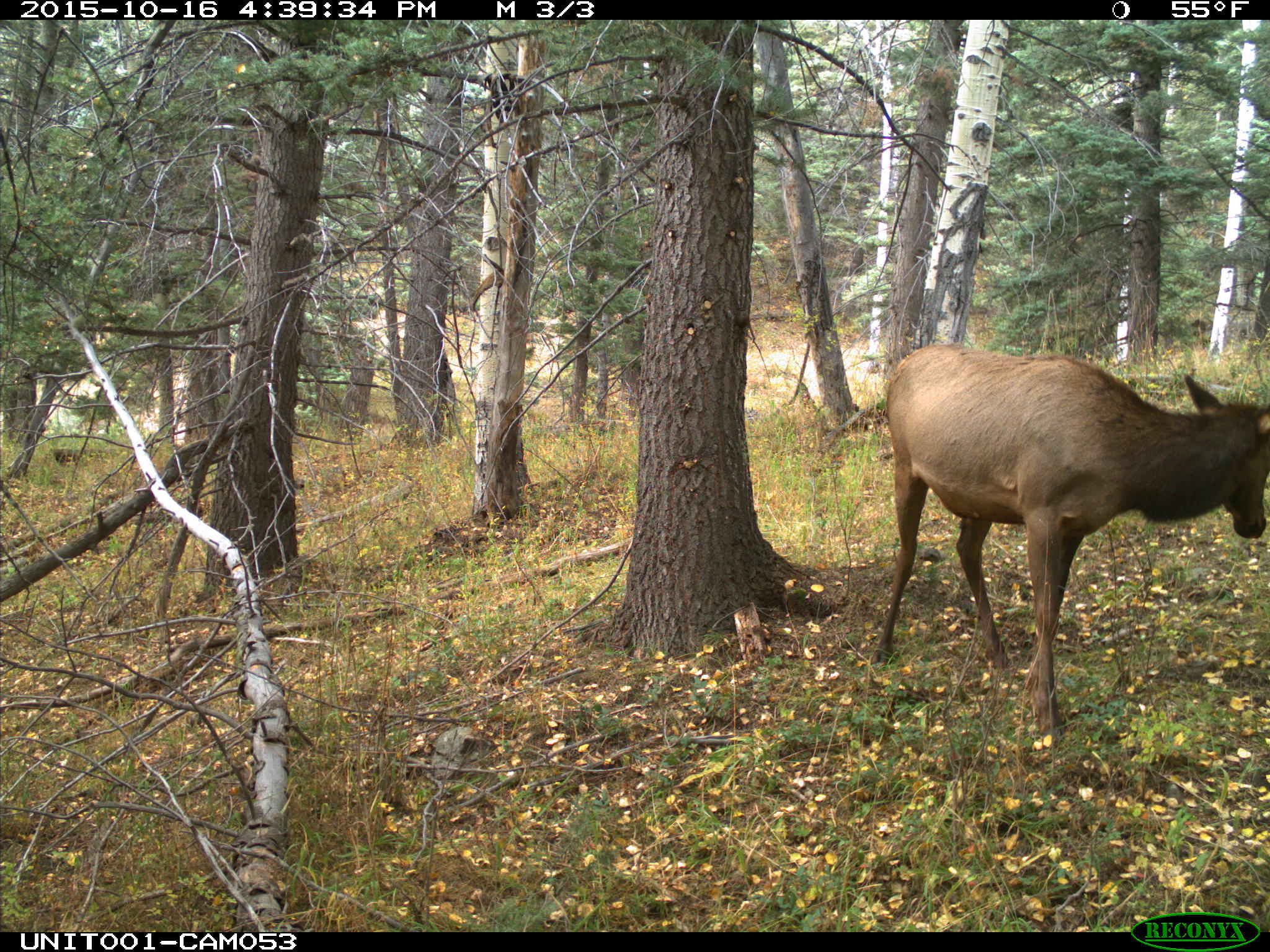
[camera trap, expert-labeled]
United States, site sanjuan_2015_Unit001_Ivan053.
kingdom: Animalia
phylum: Chordata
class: Mammalia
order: Artiodactyla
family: Cervidae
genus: Cervus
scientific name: Cervus elaphus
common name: red deer